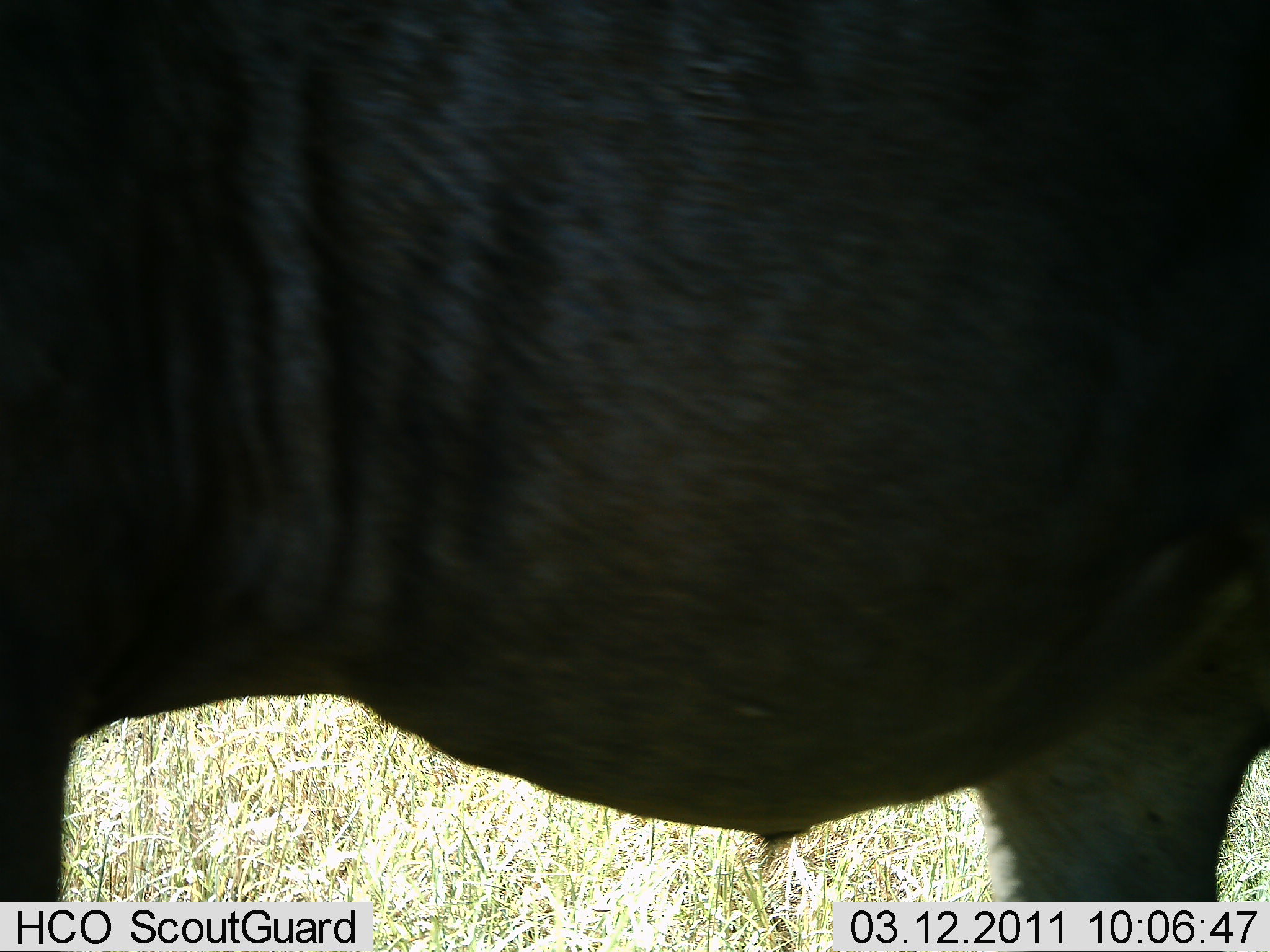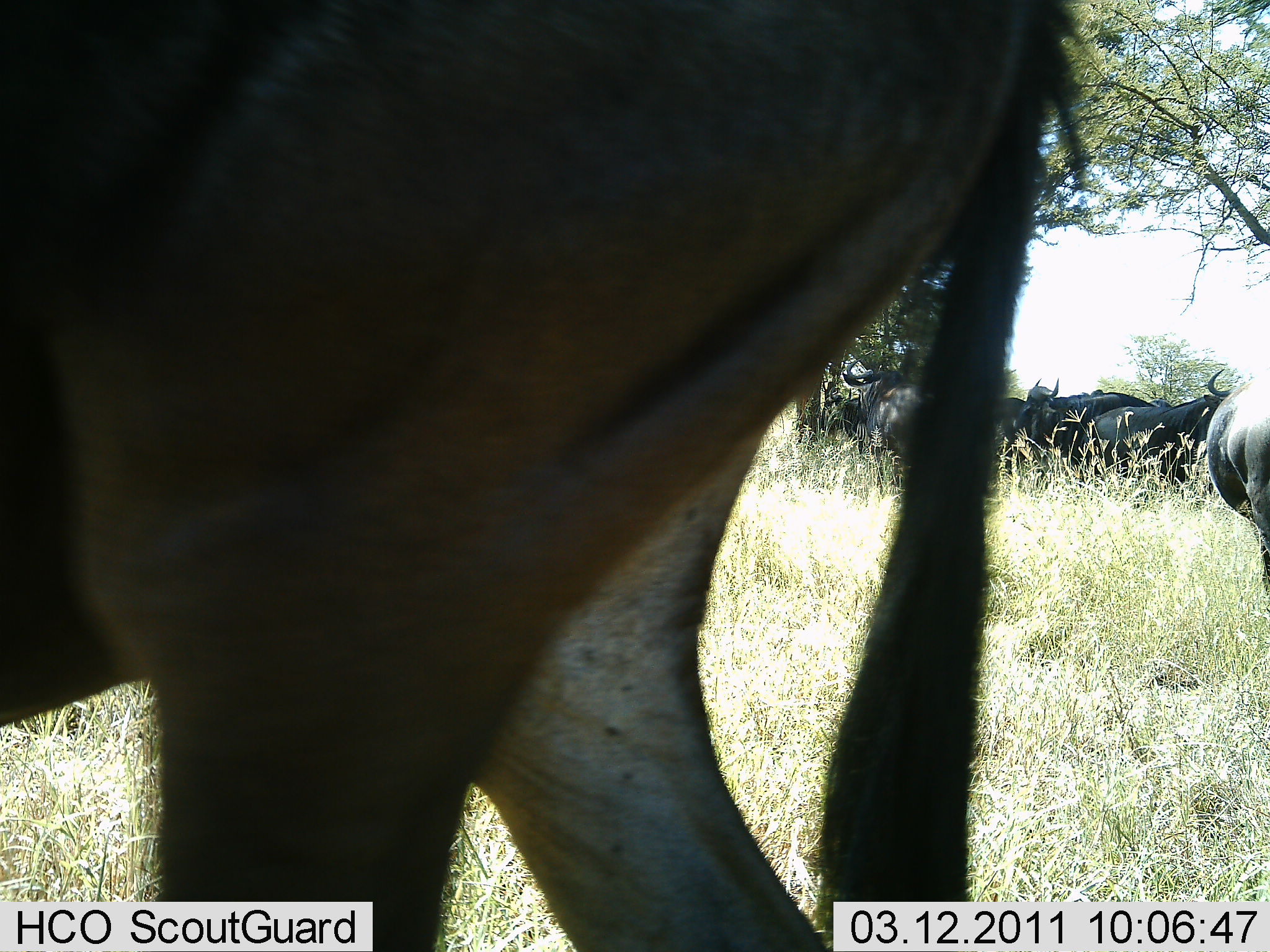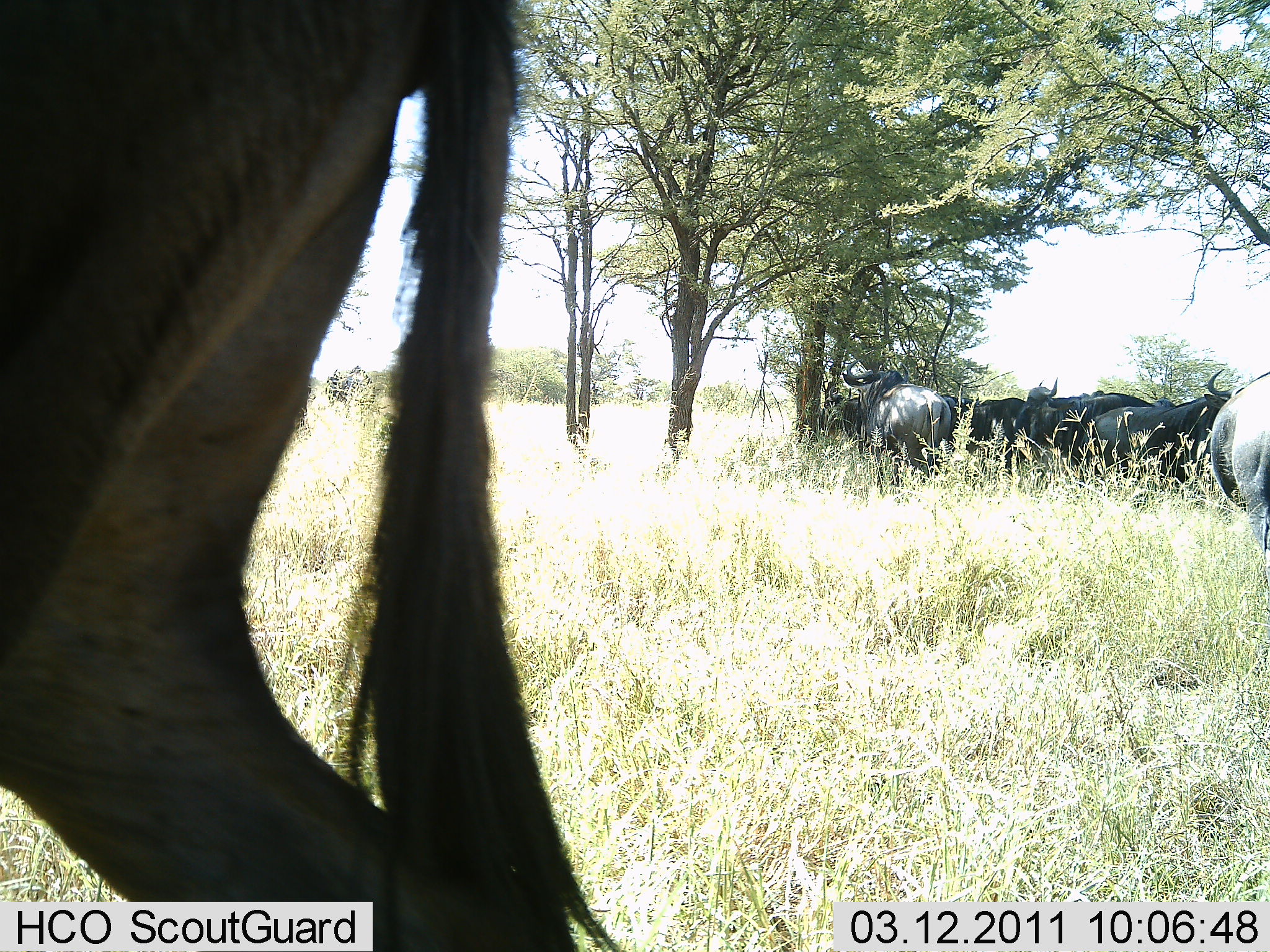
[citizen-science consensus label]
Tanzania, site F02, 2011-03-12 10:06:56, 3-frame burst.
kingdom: Animalia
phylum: Chordata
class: Mammalia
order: Artiodactyla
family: Bovidae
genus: Connochaetes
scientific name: Connochaetes taurinus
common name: blue wildebeest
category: wildebeest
Wildebeest (blue wildebeest) (Connochaetes taurinus), count 8. Behavior (volunteer vote fractions): standing 83%, resting 25%, moving 42%, interacting 8%. Young present (vote fraction): 0%. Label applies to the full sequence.